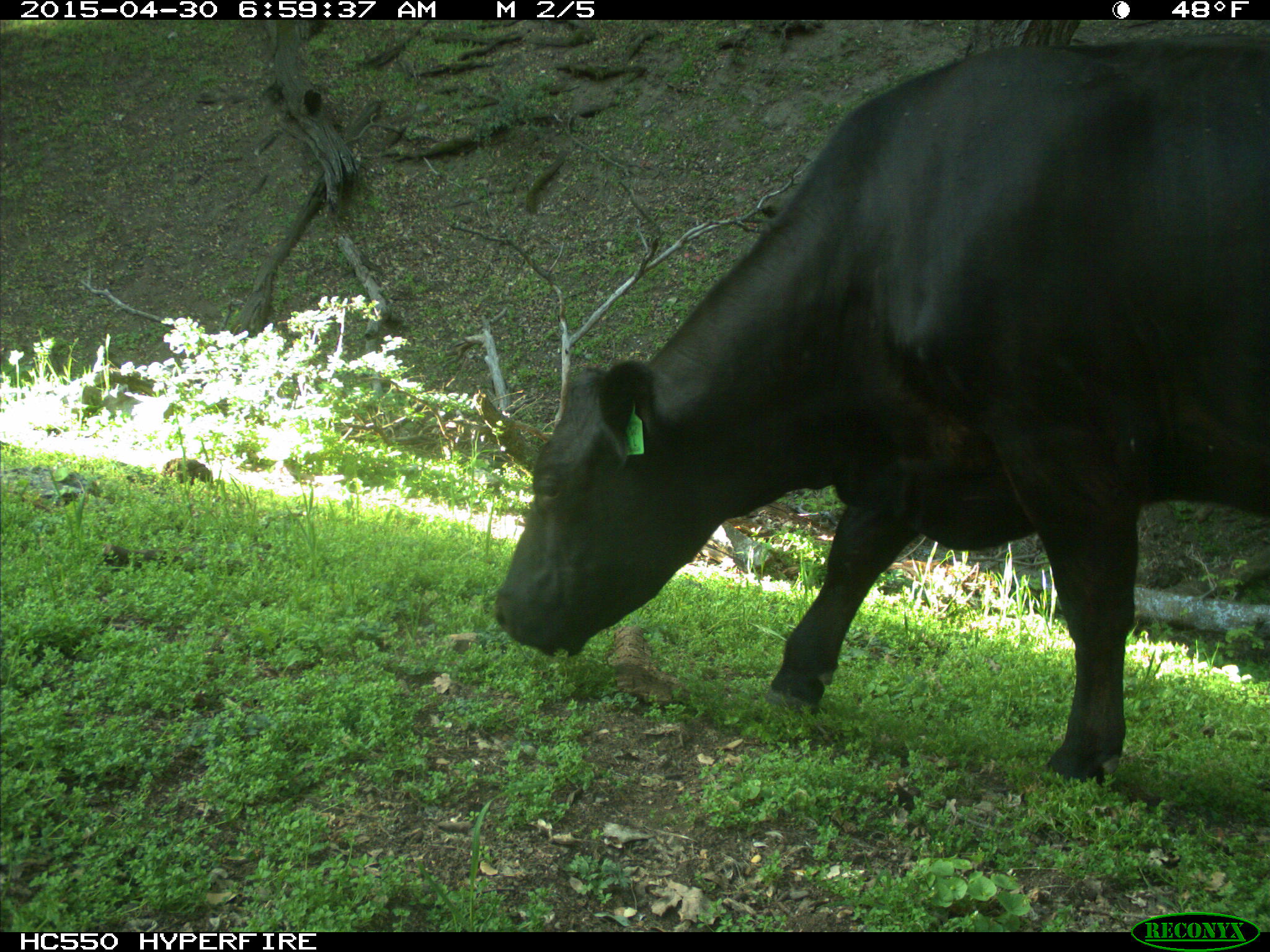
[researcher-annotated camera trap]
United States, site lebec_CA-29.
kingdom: Animalia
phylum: Chordata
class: Mammalia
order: Artiodactyla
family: Bovidae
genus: Bos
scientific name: Bos taurus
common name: domestic cow